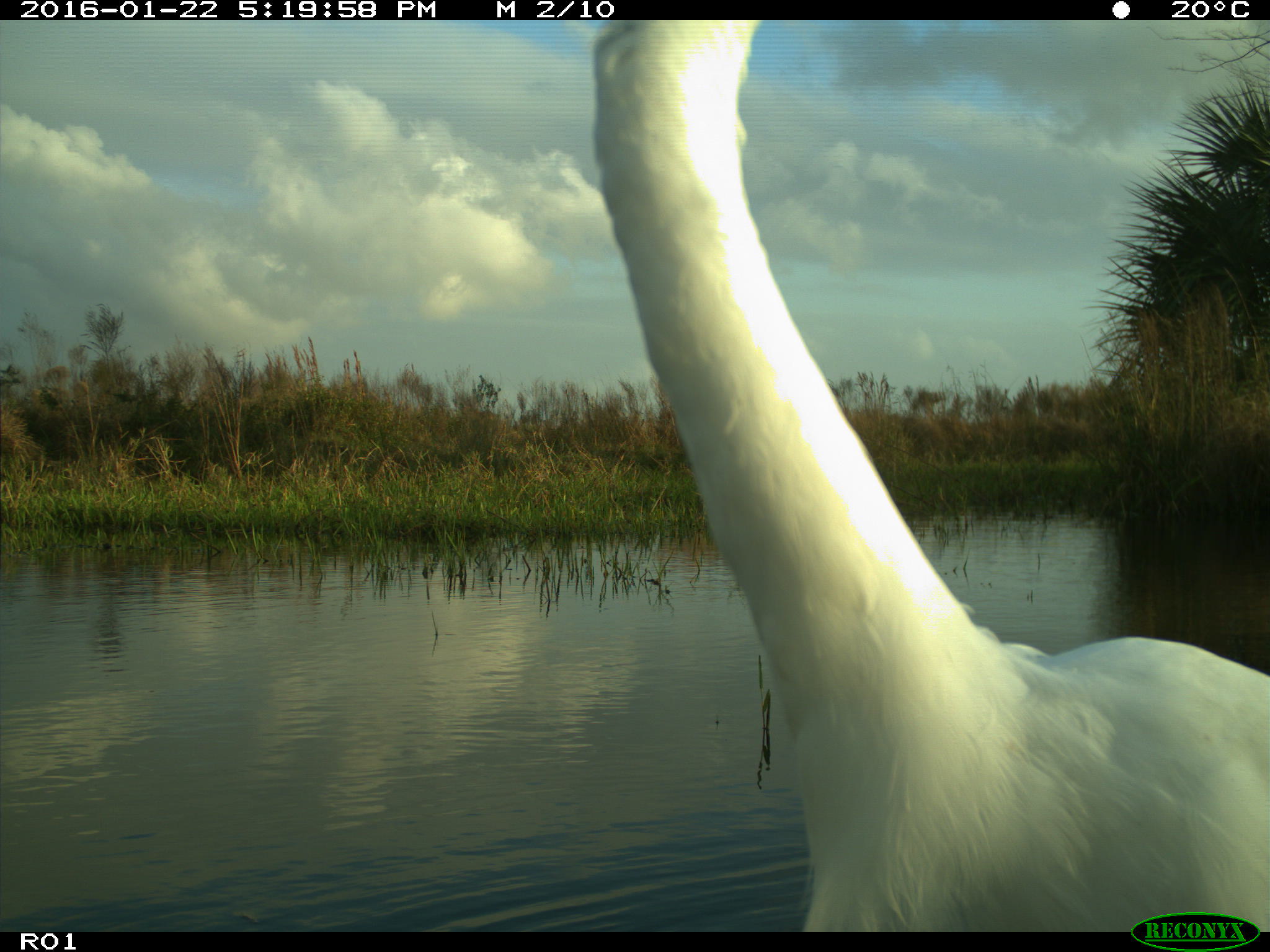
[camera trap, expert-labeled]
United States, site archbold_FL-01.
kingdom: Animalia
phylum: Chordata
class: Aves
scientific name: Aves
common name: birds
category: unidentified bird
Unidentified bird (birds) (Aves).